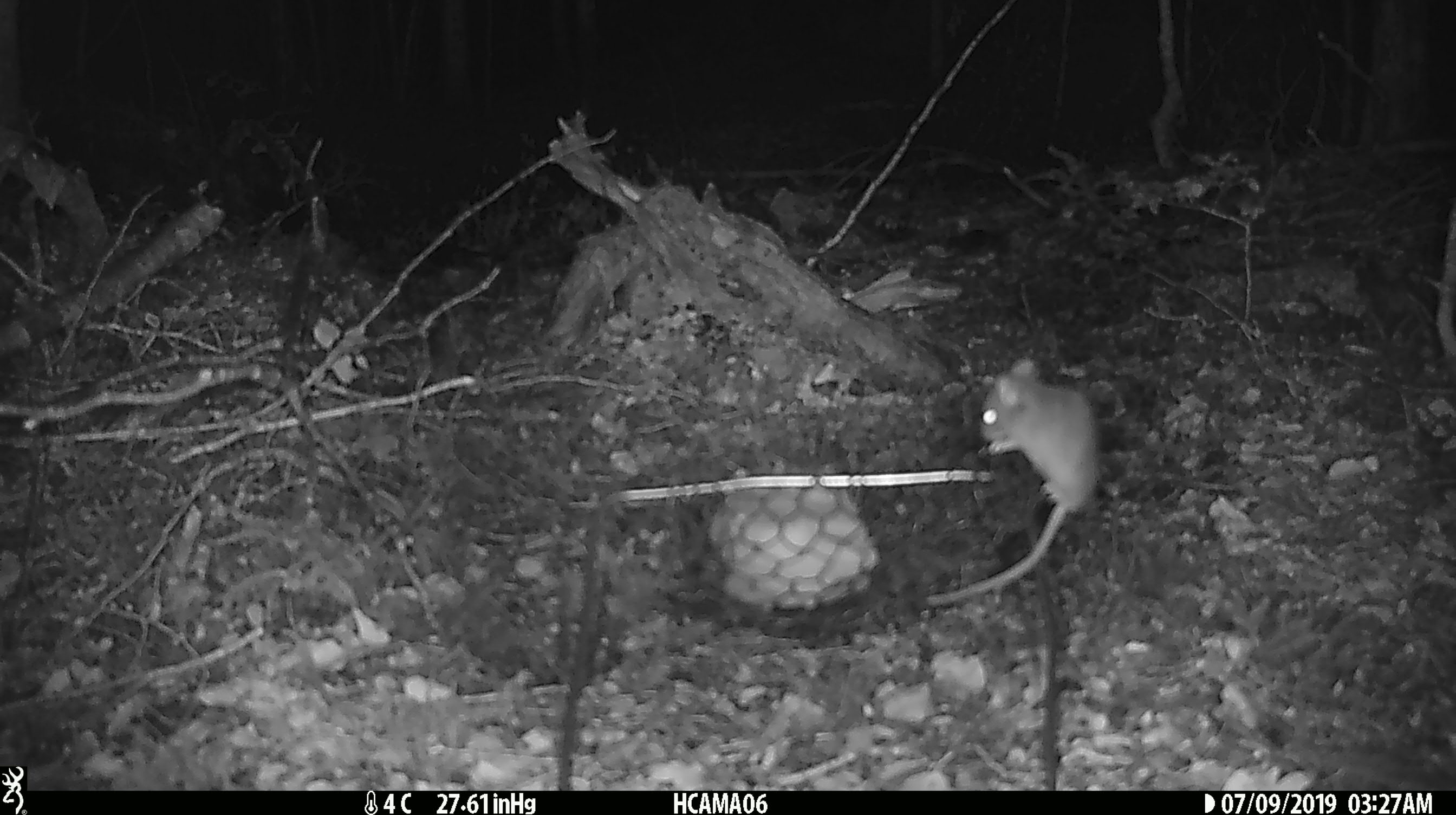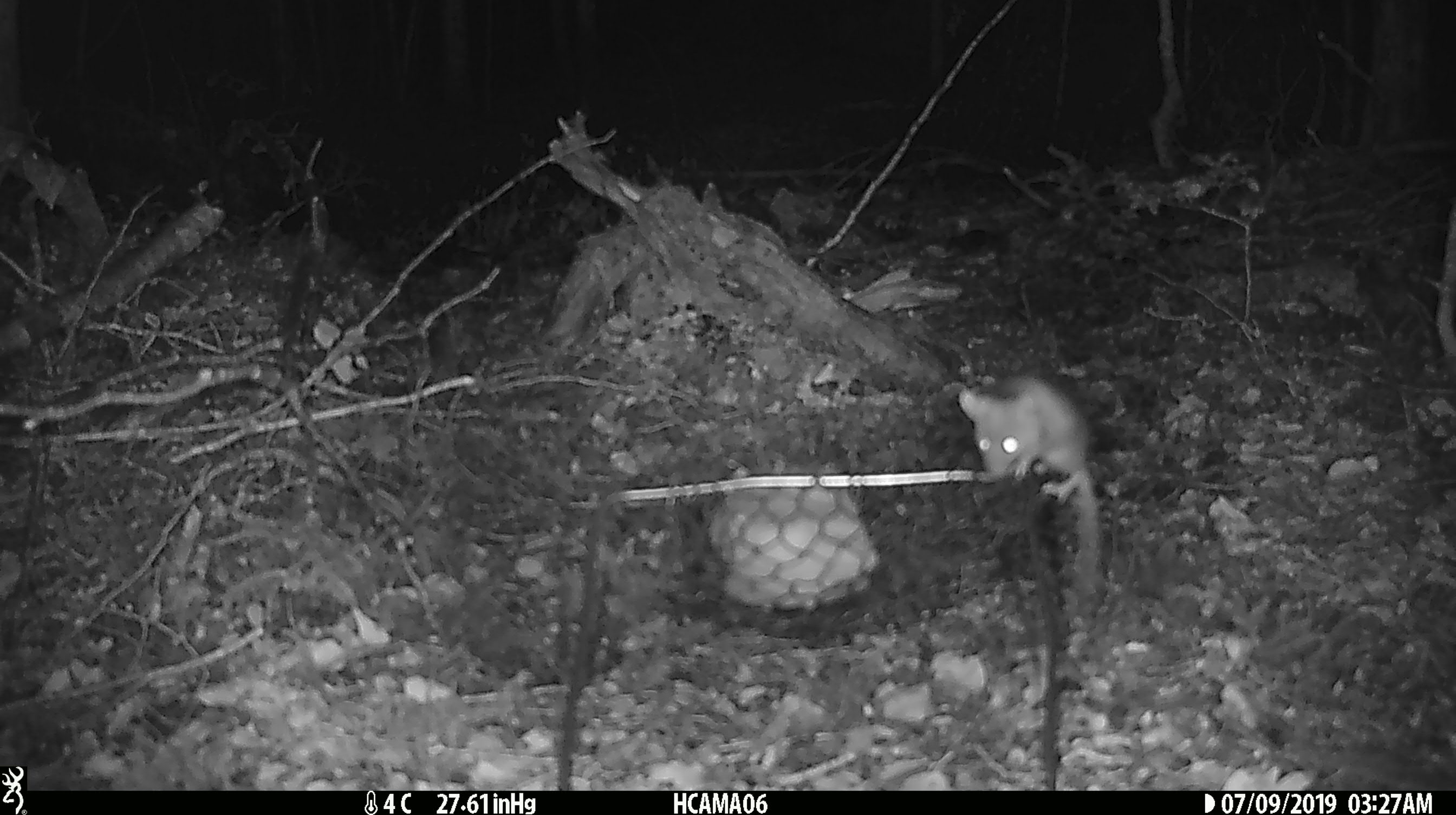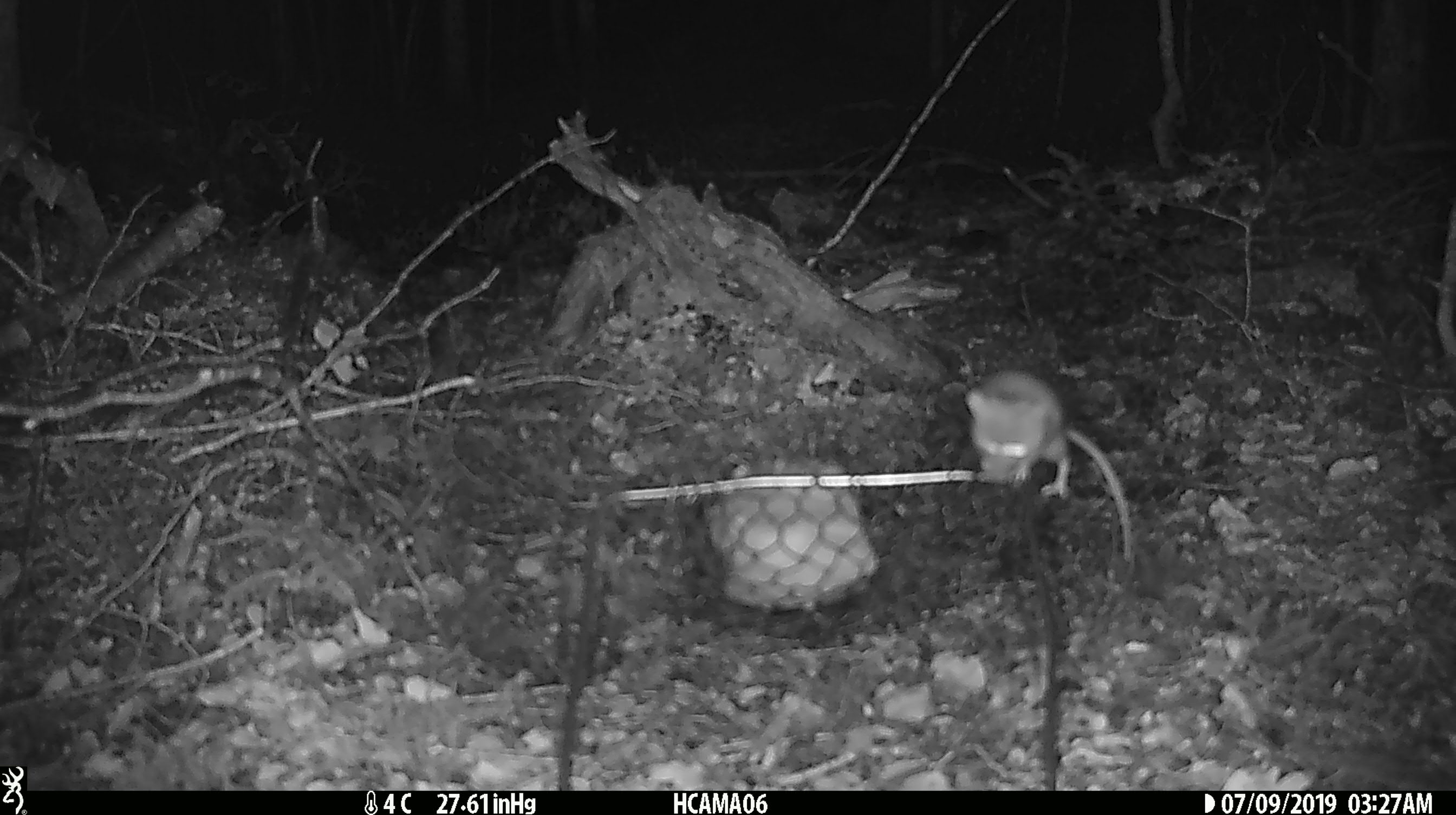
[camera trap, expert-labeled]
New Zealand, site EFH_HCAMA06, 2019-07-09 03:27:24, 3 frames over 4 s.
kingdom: Animalia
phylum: Chordata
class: Mammalia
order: Rodentia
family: Muridae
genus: Mus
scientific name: Mus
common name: mouse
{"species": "mouse (Mus)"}